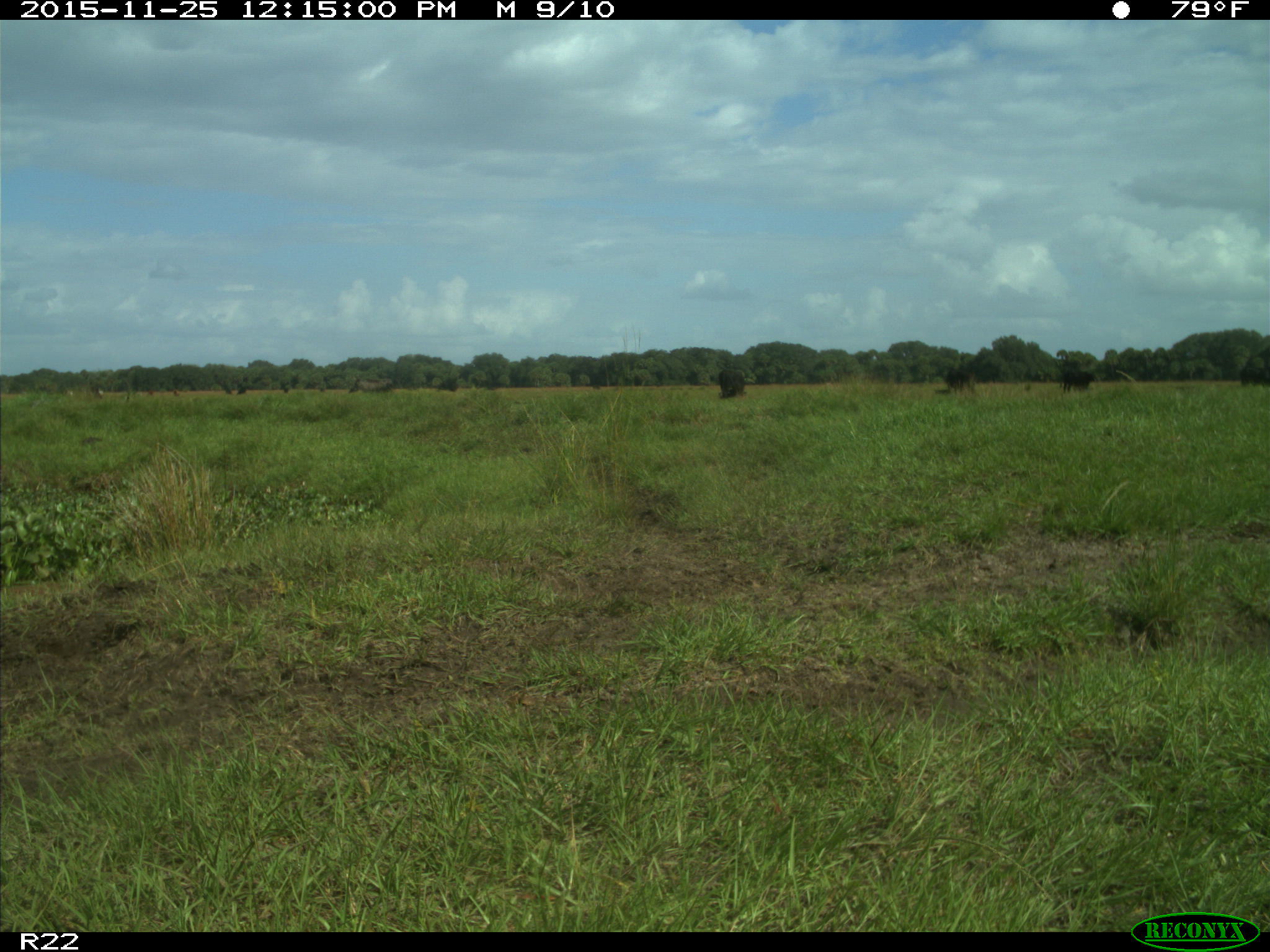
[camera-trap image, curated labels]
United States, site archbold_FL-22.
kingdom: Animalia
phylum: Chordata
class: Mammalia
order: Artiodactyla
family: Bovidae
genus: Bos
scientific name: Bos taurus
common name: domestic cow